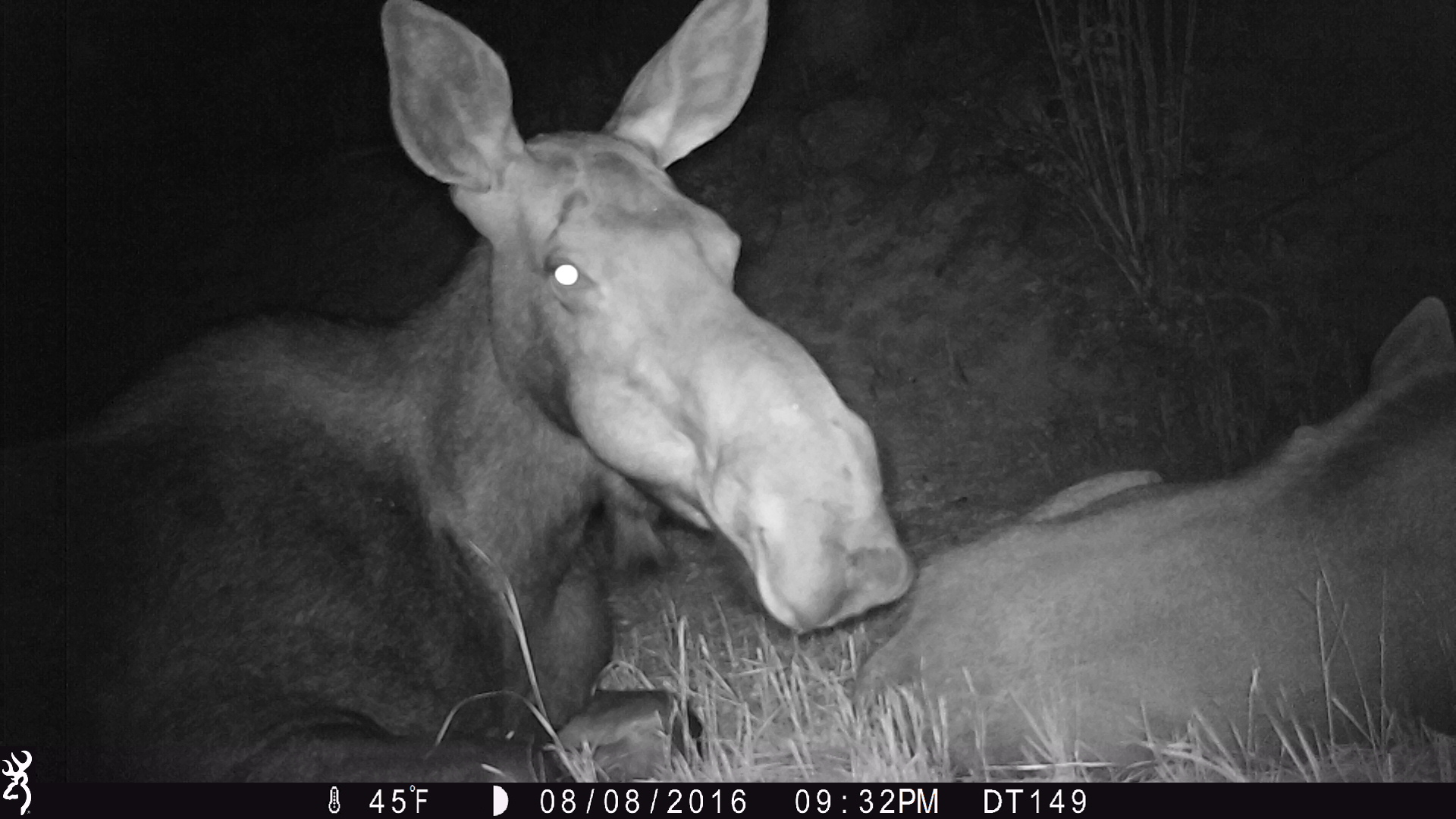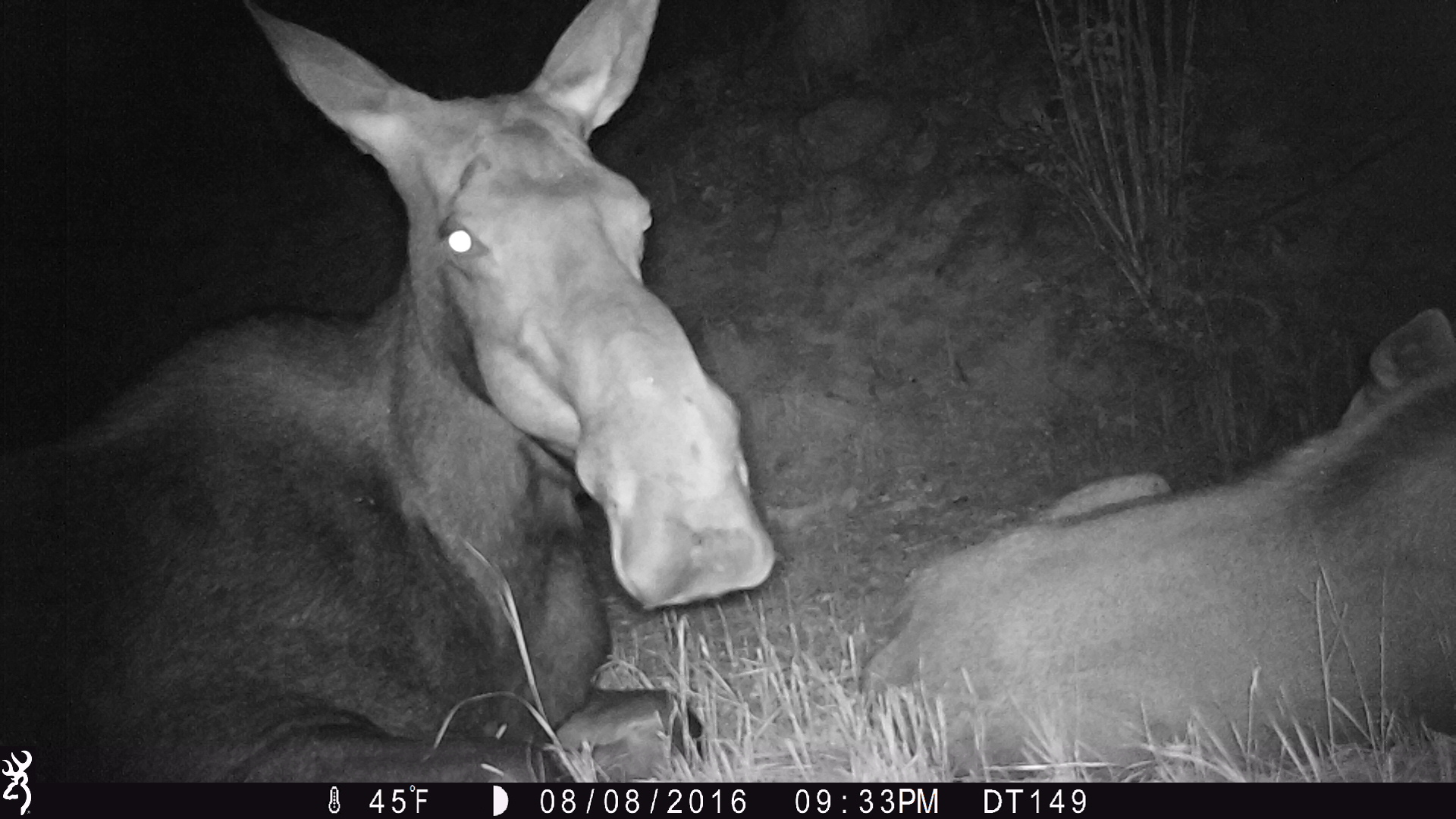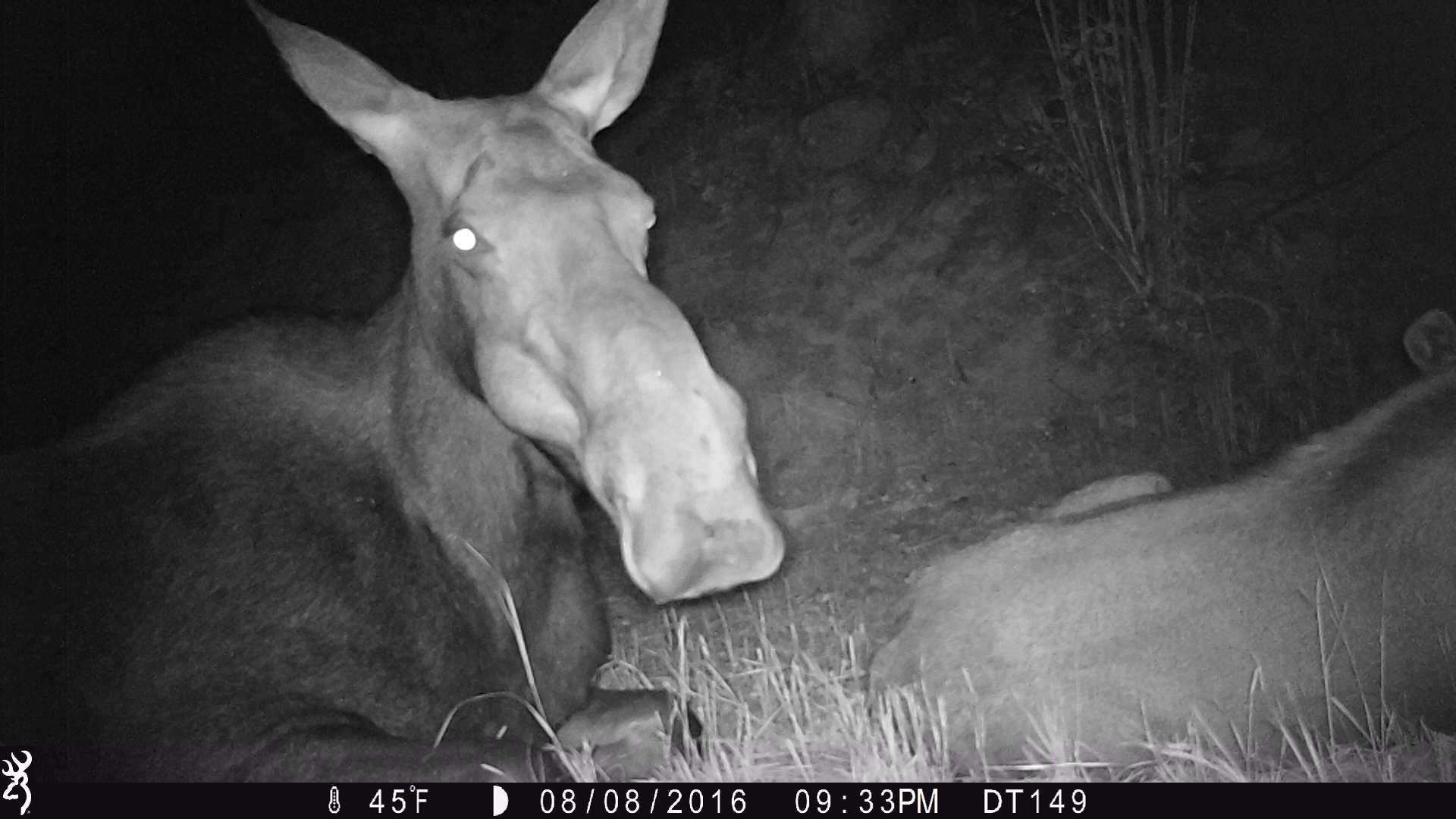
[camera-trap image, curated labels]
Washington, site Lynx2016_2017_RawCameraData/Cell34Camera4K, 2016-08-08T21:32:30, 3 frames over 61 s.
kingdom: Animalia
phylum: Chordata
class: Mammalia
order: Artiodactyla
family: Cervidae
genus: Alces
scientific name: Alces alces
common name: moose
Alces alces (moose). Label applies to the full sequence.